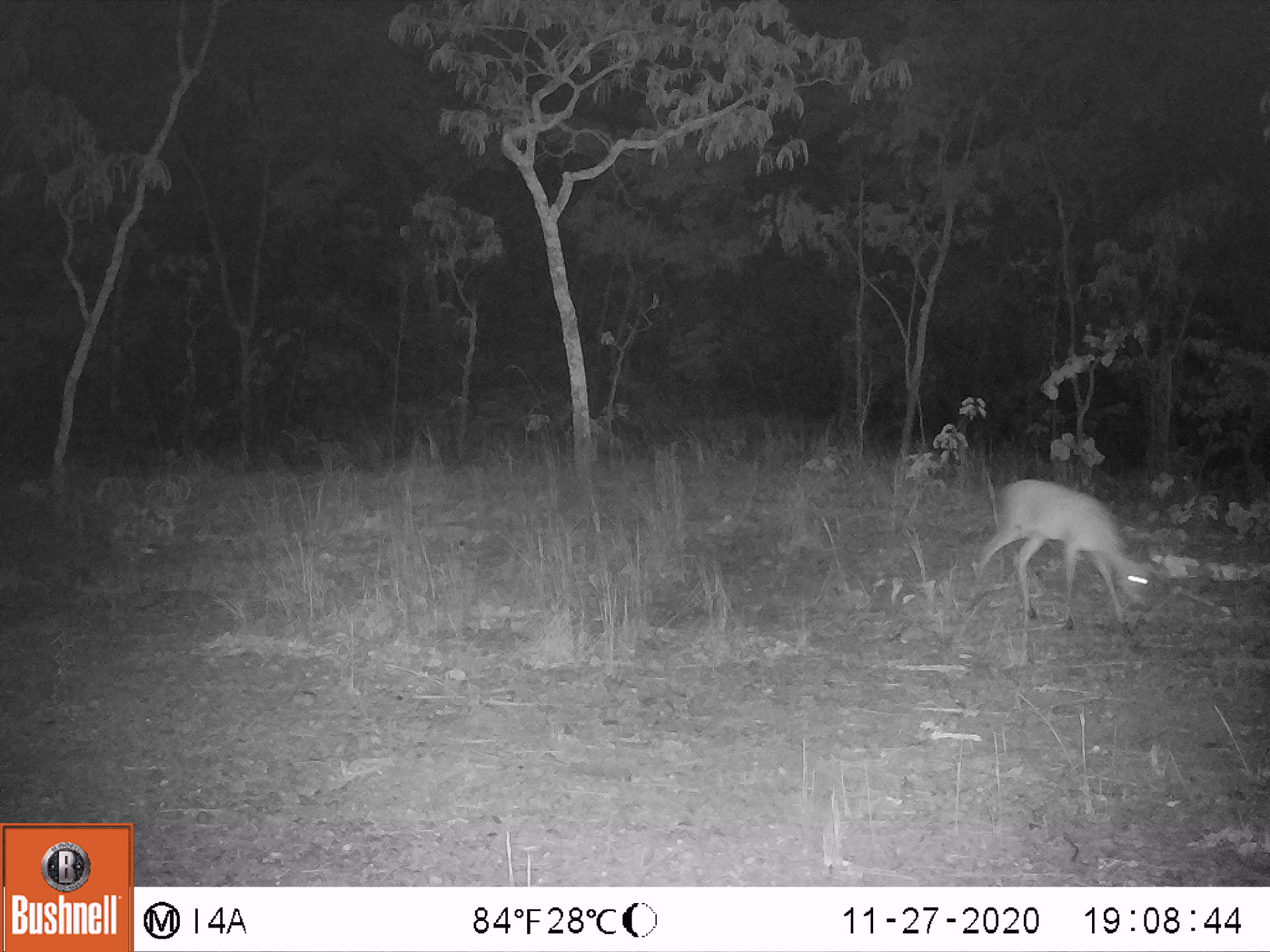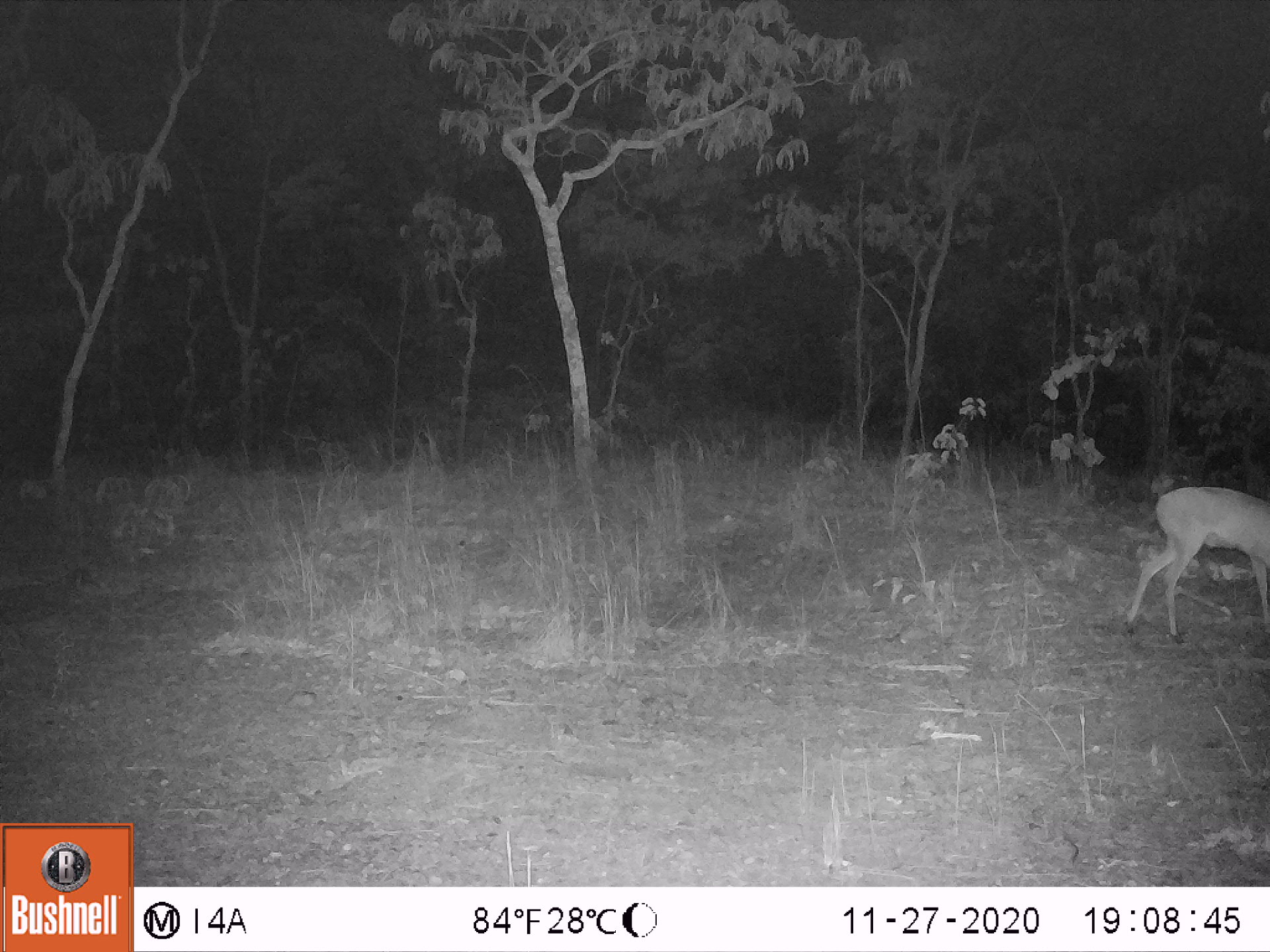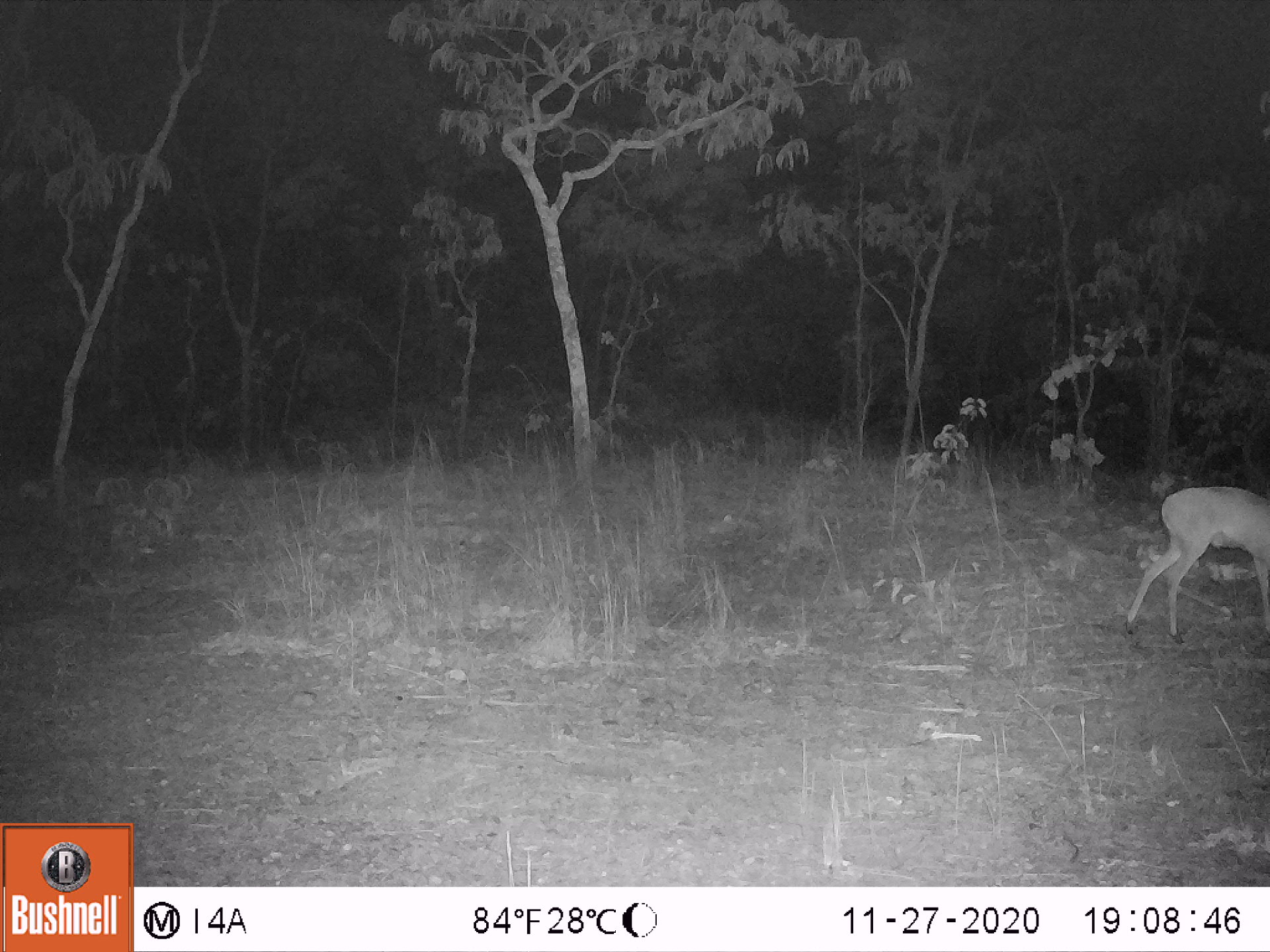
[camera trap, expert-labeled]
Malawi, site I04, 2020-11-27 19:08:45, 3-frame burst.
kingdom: Animalia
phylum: Chordata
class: Mammalia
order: Artiodactyla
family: Bovidae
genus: Sylvicapra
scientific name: Sylvicapra grimmia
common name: common duiker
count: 1